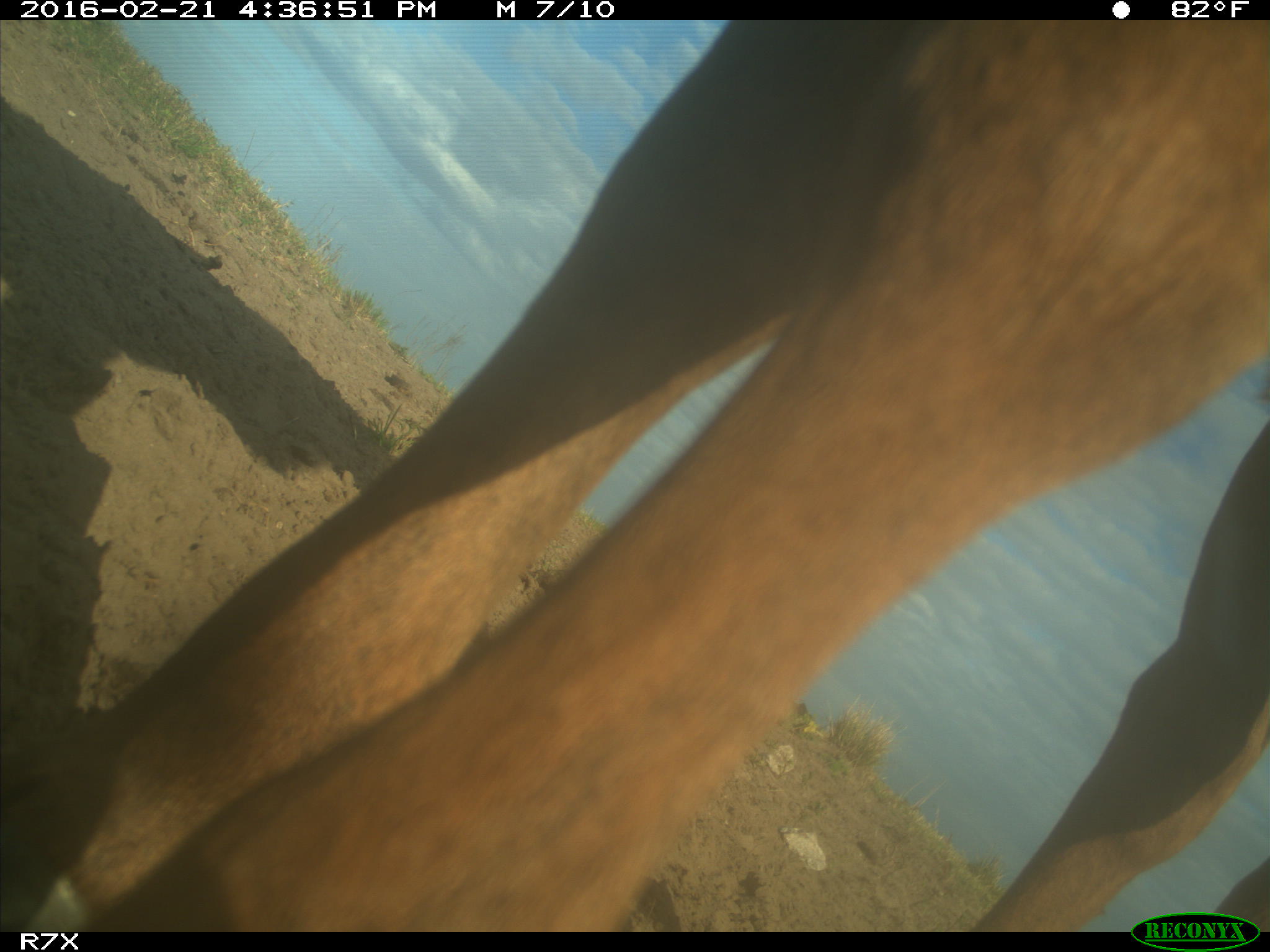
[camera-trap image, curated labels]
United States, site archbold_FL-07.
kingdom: Animalia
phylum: Chordata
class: Mammalia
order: Artiodactyla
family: Bovidae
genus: Bos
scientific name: Bos taurus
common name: domestic cow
Bos taurus (domestic cow).